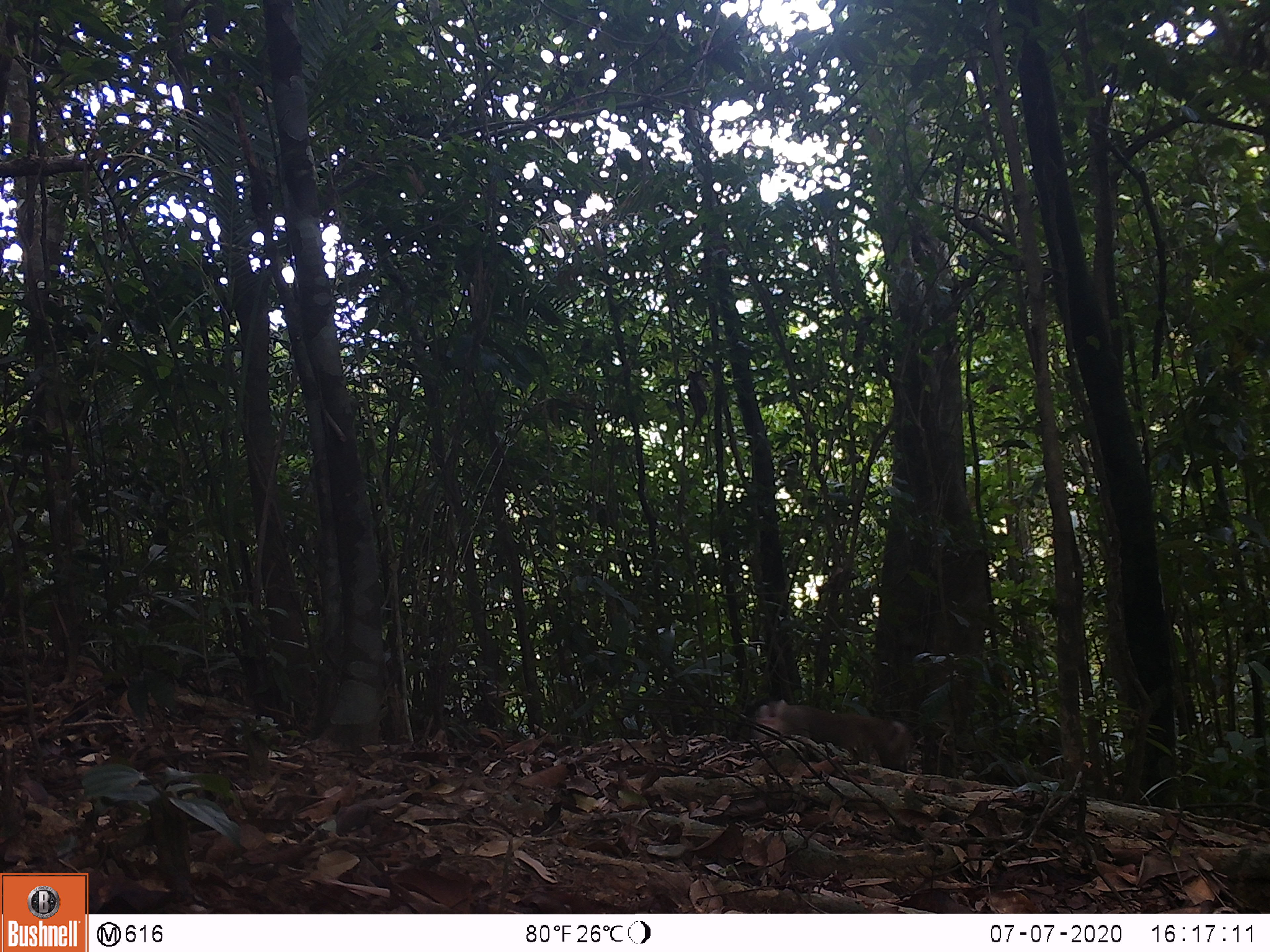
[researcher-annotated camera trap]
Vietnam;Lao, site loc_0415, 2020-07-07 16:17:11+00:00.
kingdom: Animalia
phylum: Chordata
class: Mammalia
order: Primates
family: Cercopithecidae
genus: Macaca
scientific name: Macaca nemestrina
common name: pig-tailed macaque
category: pig tailed macaque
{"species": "pig tailed macaque (pig-tailed macaque) (Macaca nemestrina)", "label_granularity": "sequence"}